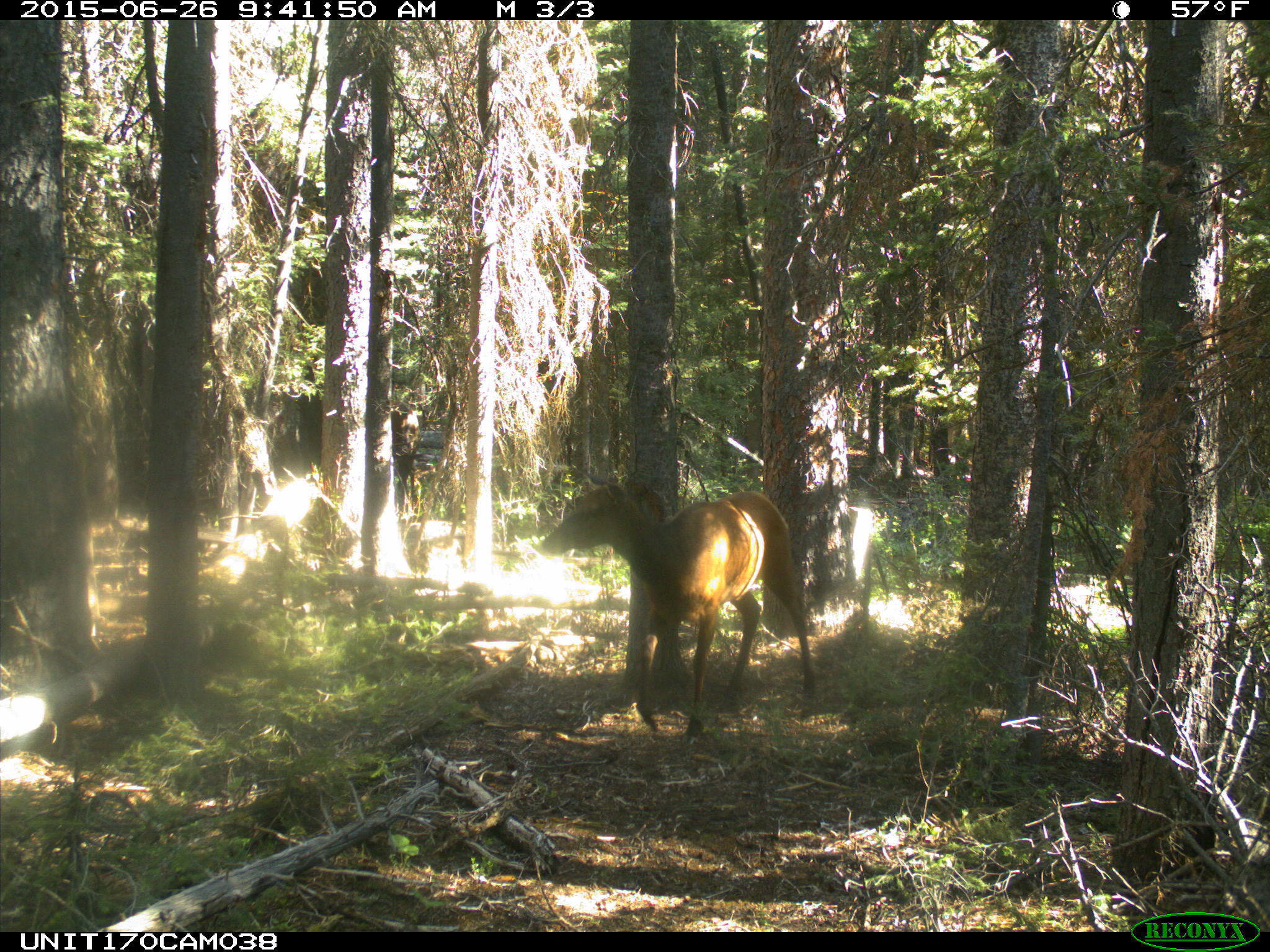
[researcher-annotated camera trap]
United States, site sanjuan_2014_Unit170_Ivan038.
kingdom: Animalia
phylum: Chordata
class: Mammalia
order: Artiodactyla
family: Cervidae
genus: Cervus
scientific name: Cervus elaphus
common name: red deer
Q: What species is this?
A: Cervus elaphus (red deer).